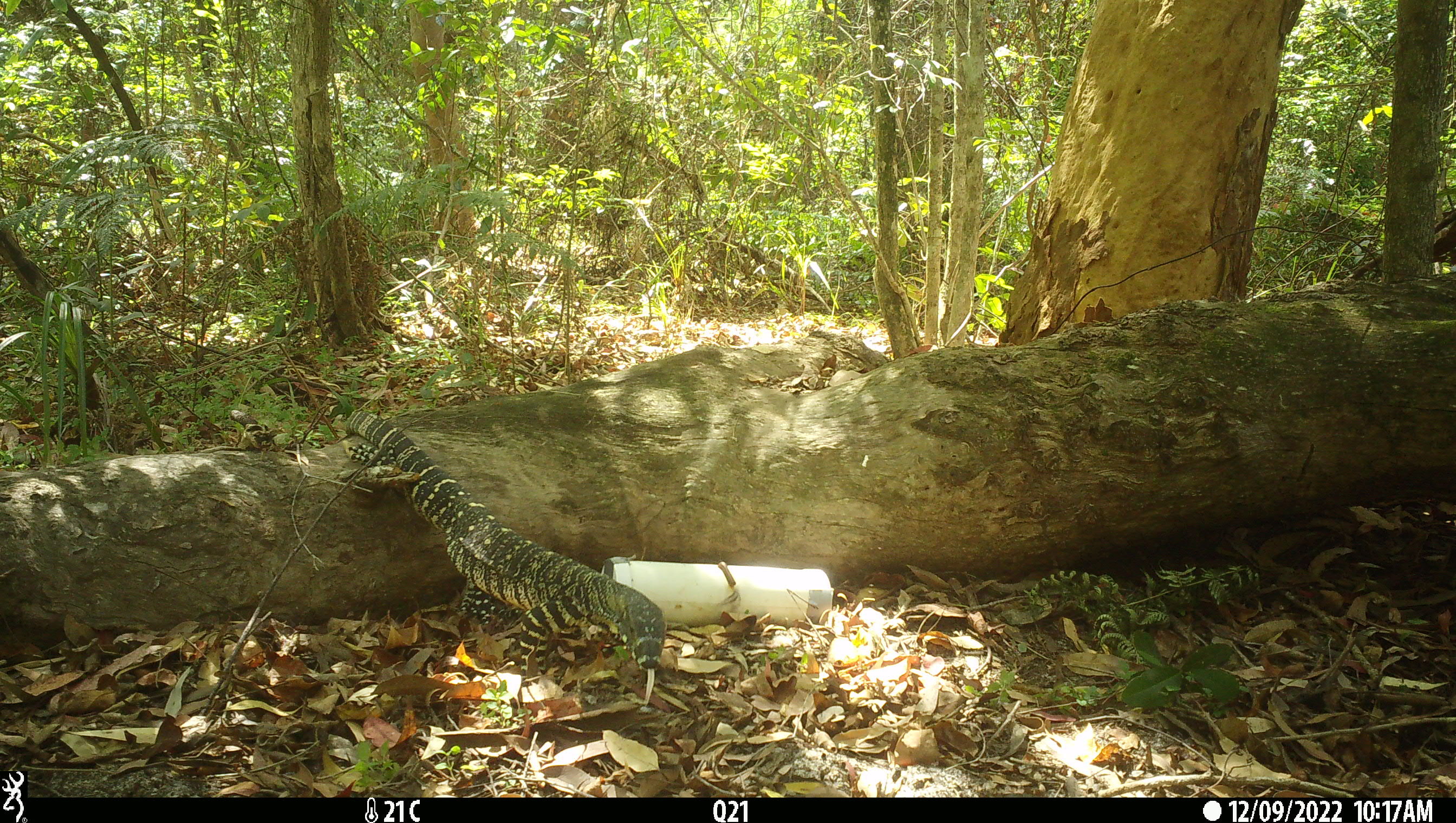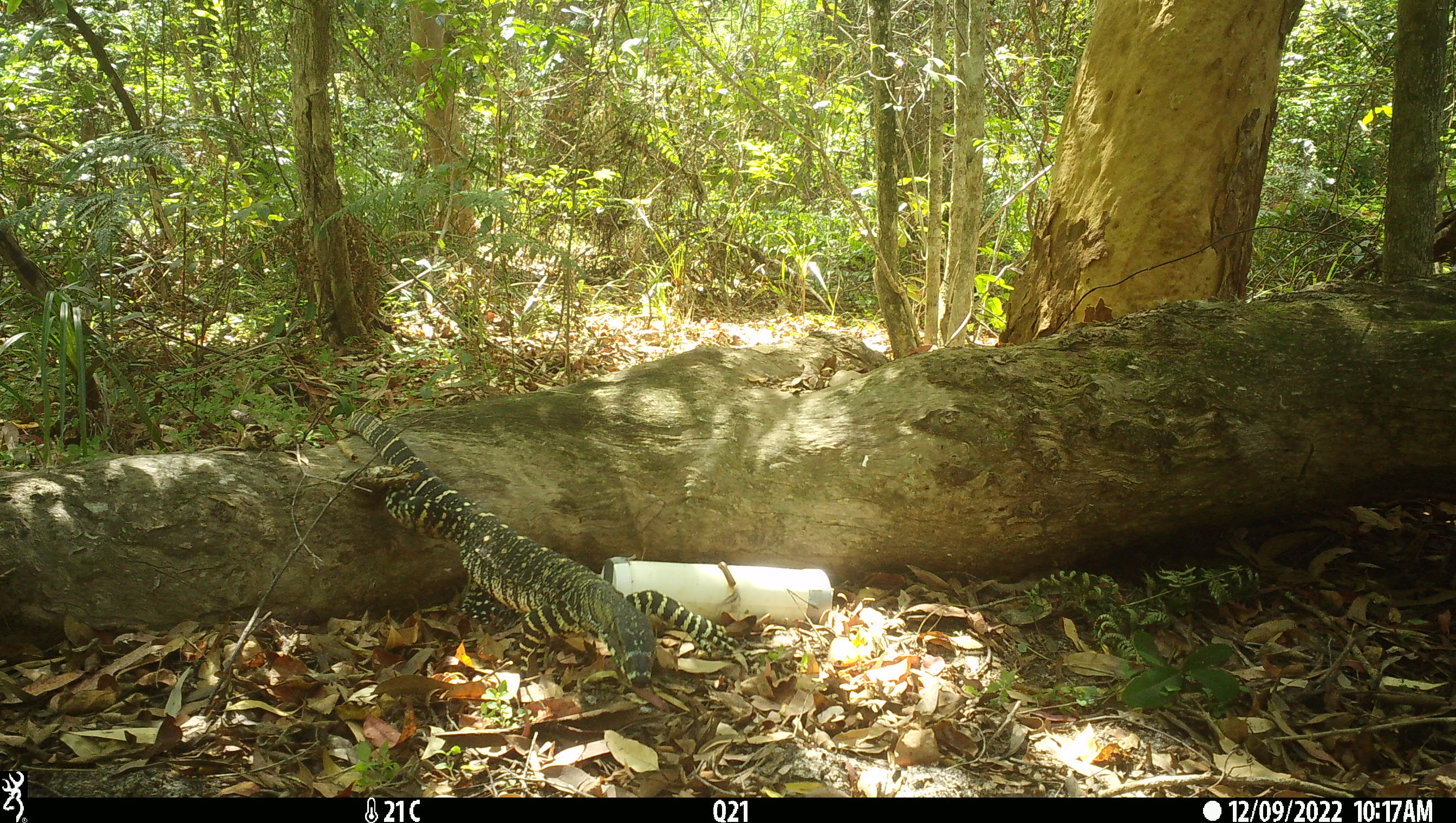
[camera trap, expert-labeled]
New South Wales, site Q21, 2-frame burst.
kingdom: Animalia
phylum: Chordata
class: Reptilia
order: Squamata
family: Varanidae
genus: Varanus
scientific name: Varanus varius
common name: lace monitor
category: goanna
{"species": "goanna (lace monitor) (Varanus varius)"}